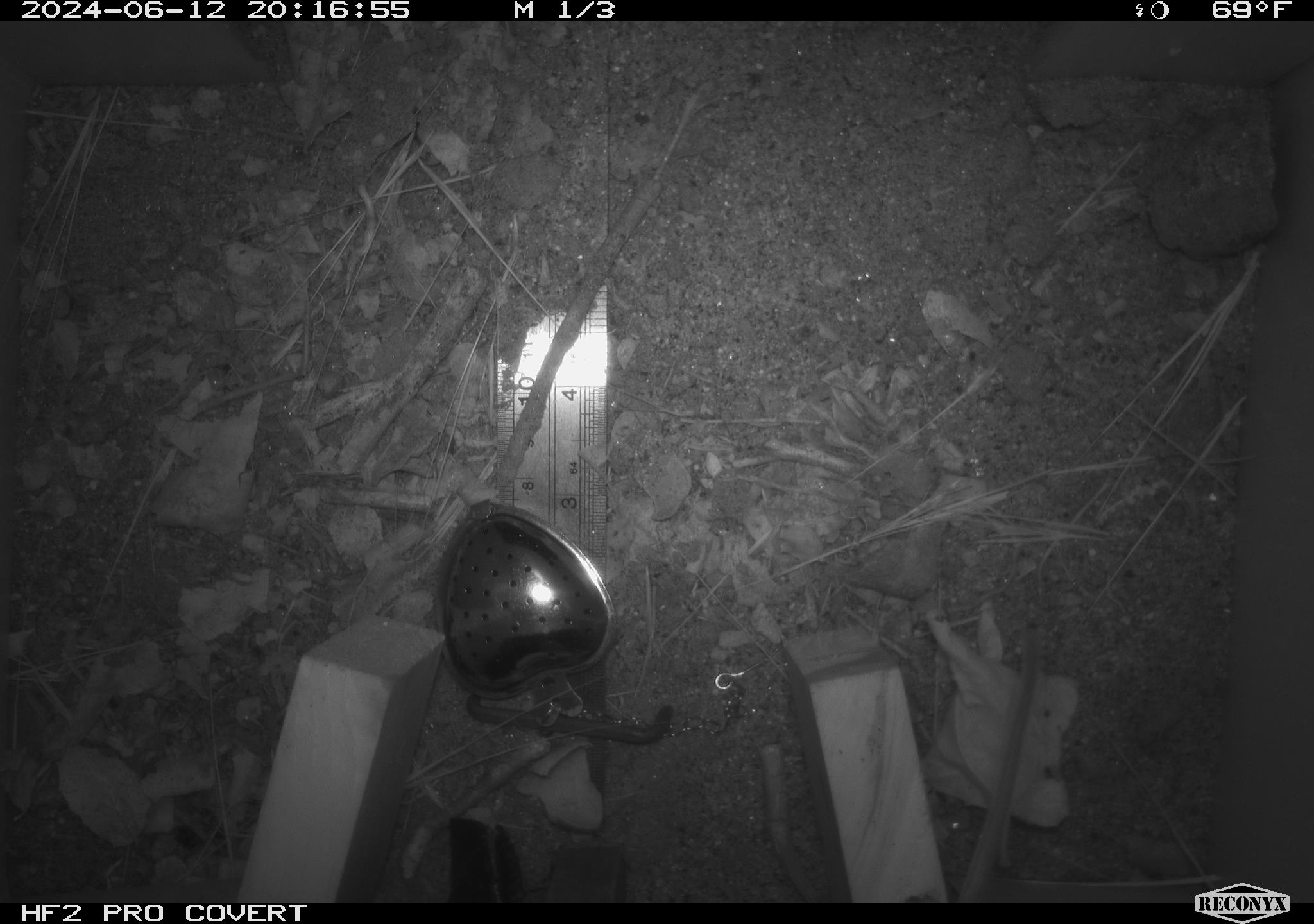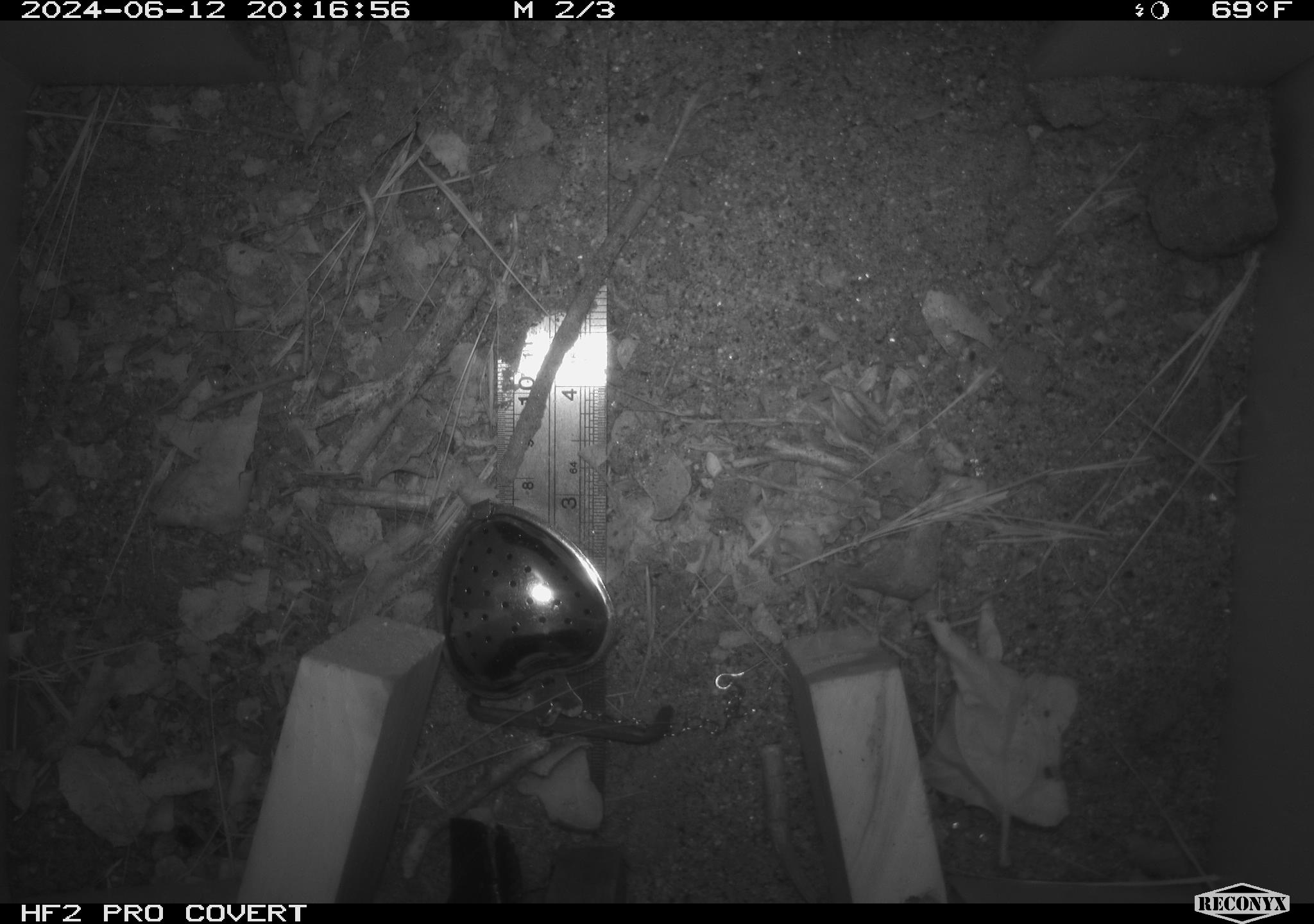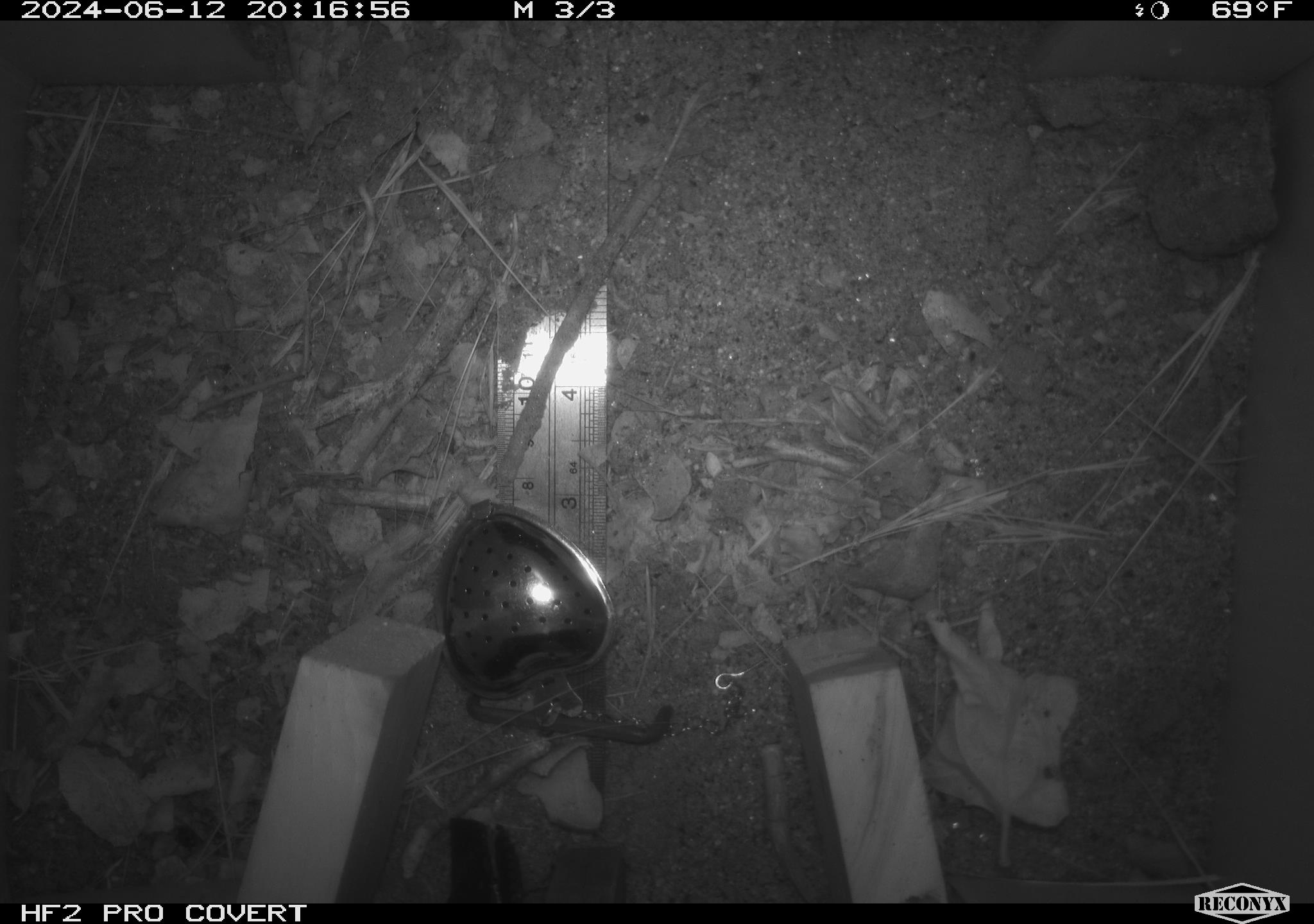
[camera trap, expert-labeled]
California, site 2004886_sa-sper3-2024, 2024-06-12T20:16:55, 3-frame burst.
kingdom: Animalia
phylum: Chordata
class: Mammalia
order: Rodentia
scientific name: Rodentia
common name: mouse species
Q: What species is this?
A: Mouse species (Rodentia).